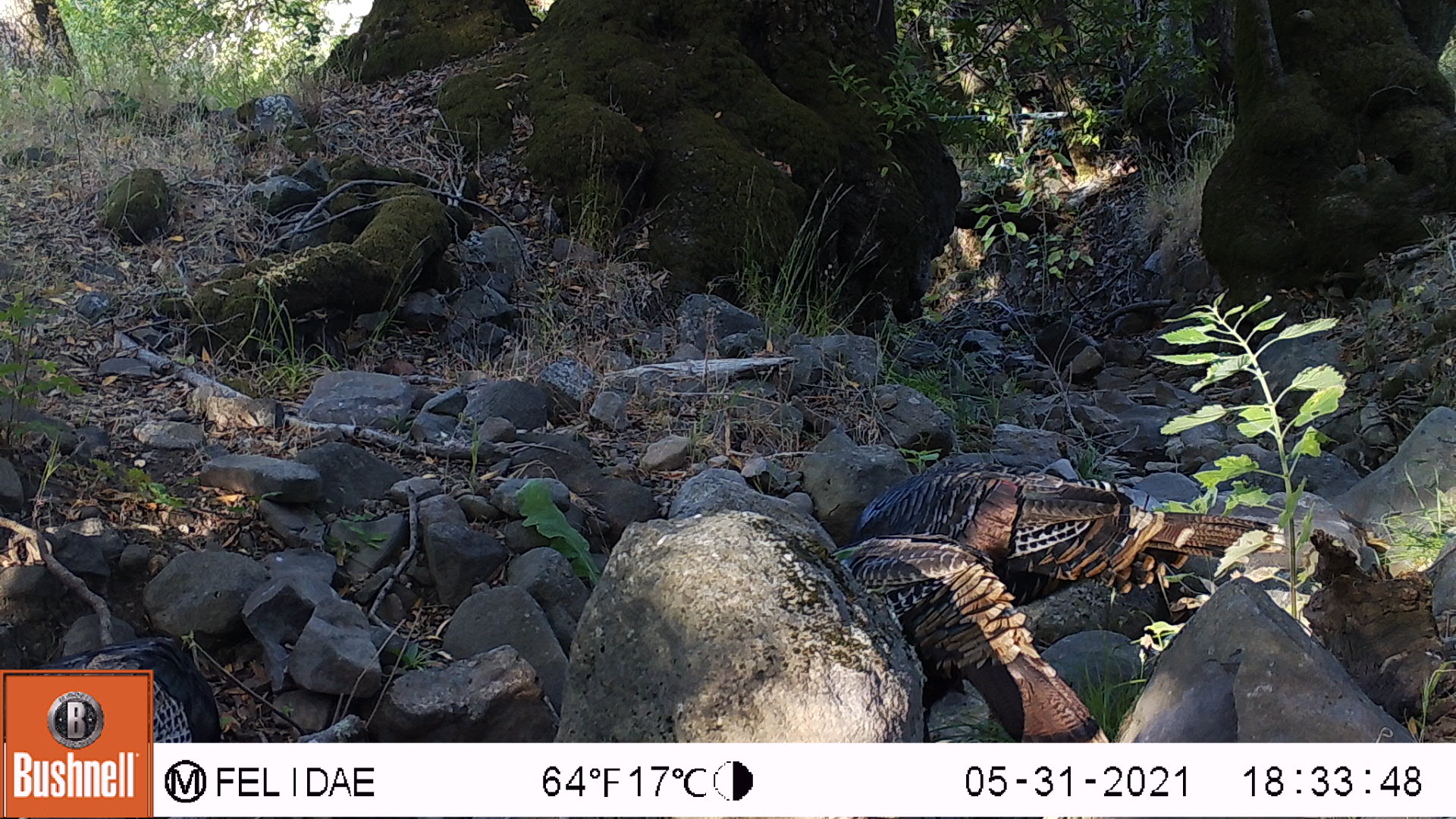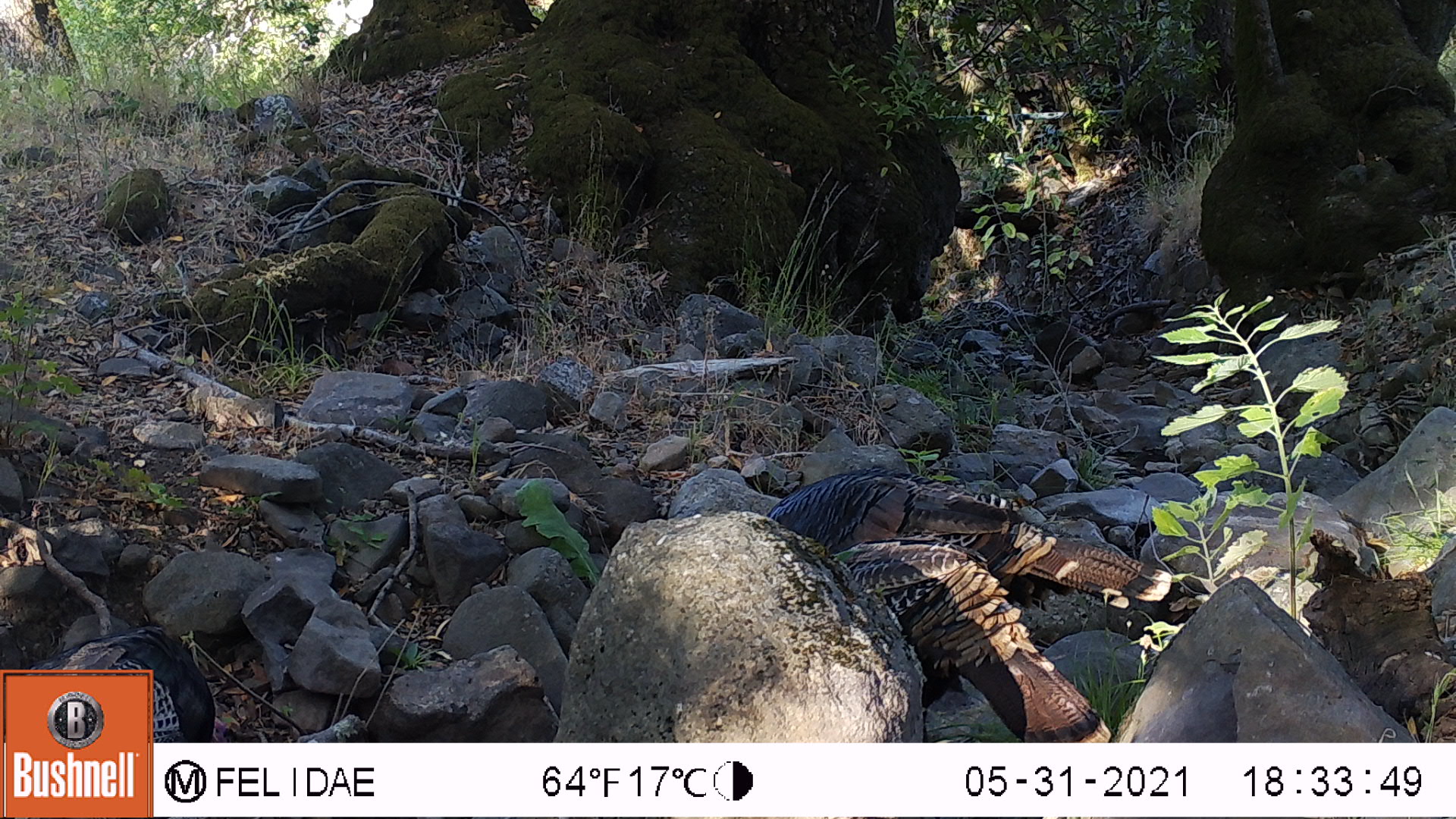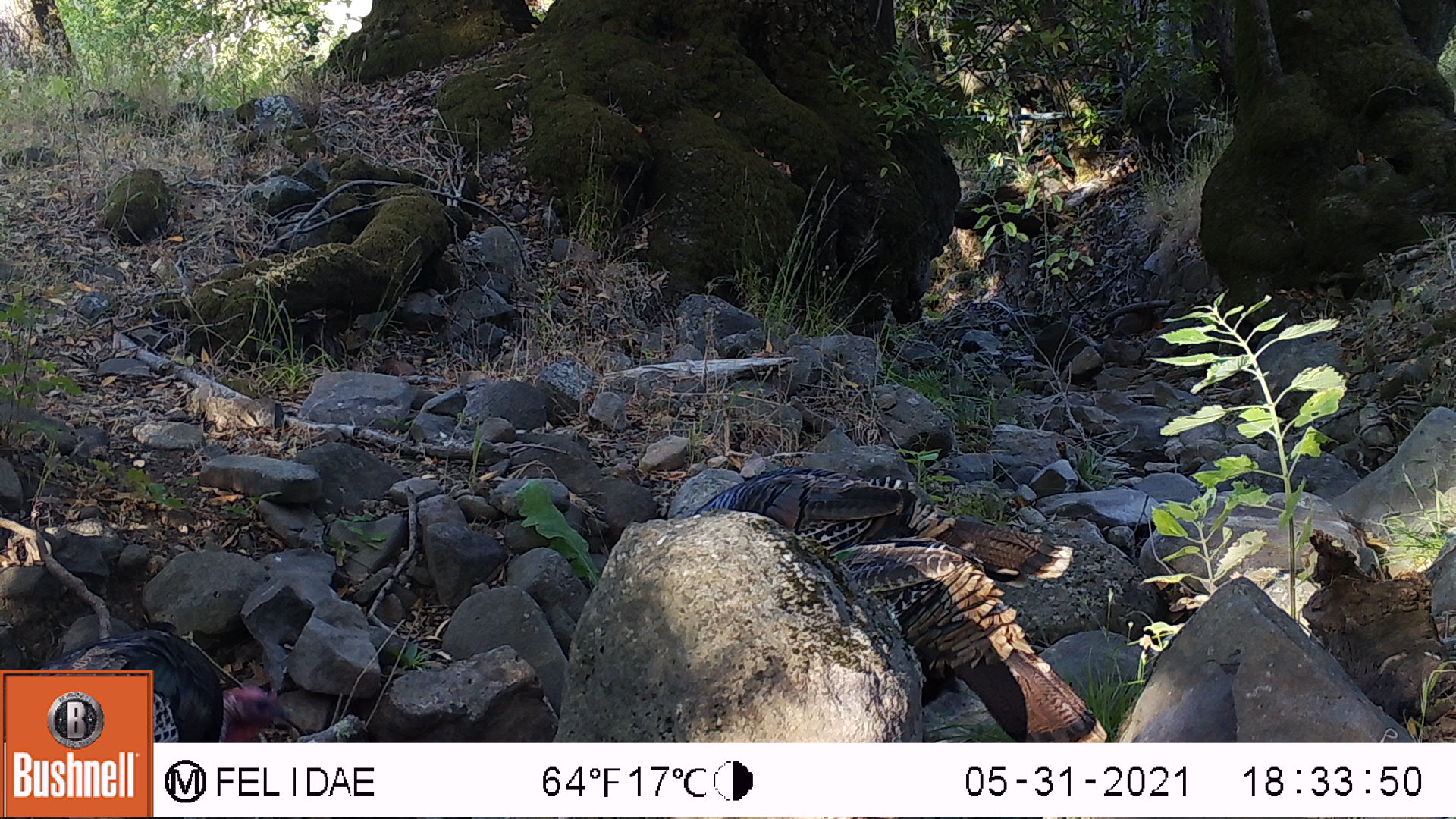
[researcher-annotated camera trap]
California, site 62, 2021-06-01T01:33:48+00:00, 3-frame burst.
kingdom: Animalia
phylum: Chordata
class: Aves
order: Galliformes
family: Phasianidae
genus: Meleagris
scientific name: Meleagris gallopavo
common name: turkey